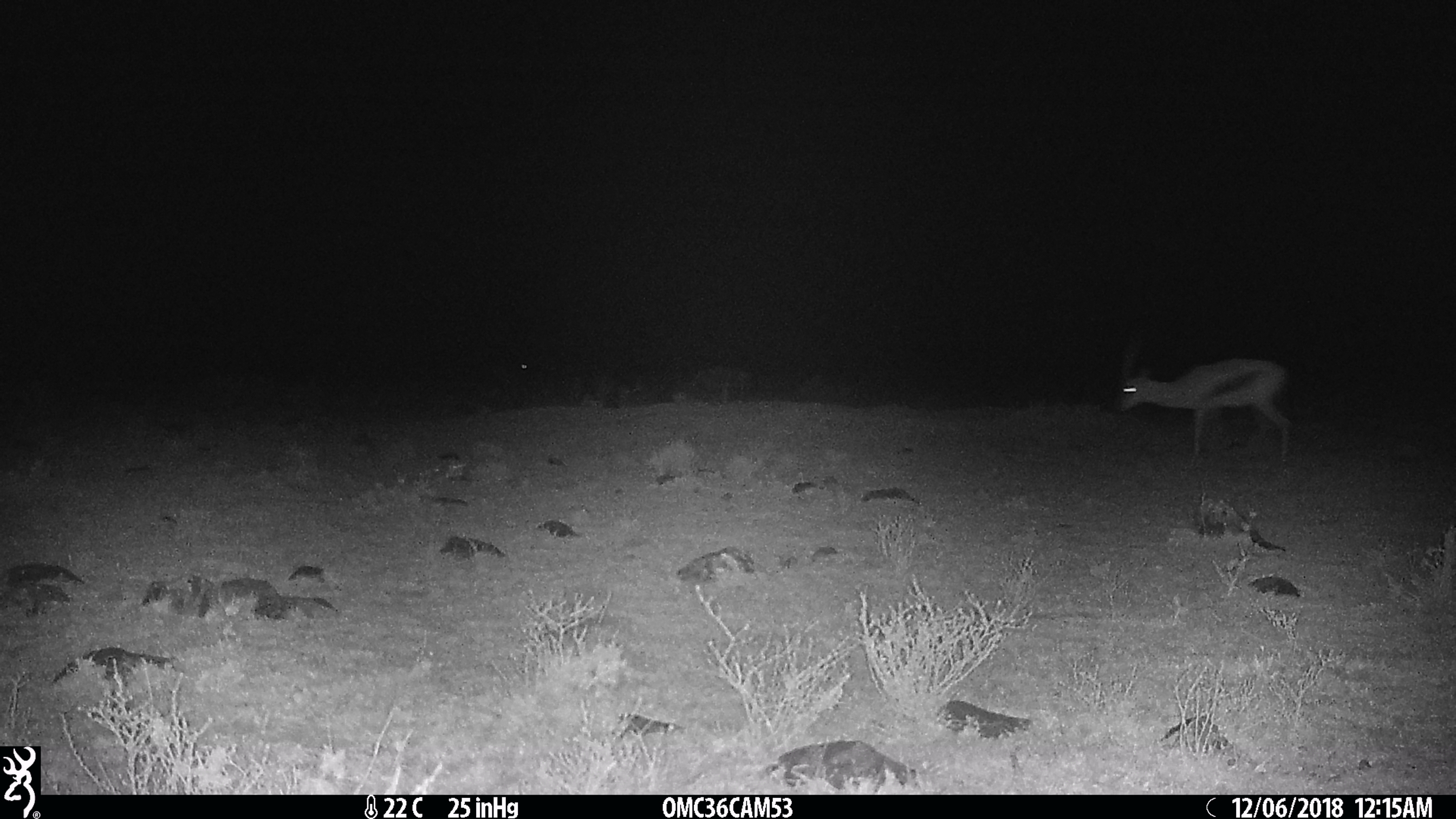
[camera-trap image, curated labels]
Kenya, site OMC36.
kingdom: Animalia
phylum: Chordata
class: Mammalia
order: Artiodactyla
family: Bovidae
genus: Eudorcas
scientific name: Eudorcas thomsonii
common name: thomon's gazelle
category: gazelle thomsons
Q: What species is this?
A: Gazelle thomsons (thomon's gazelle) (Eudorcas thomsonii).